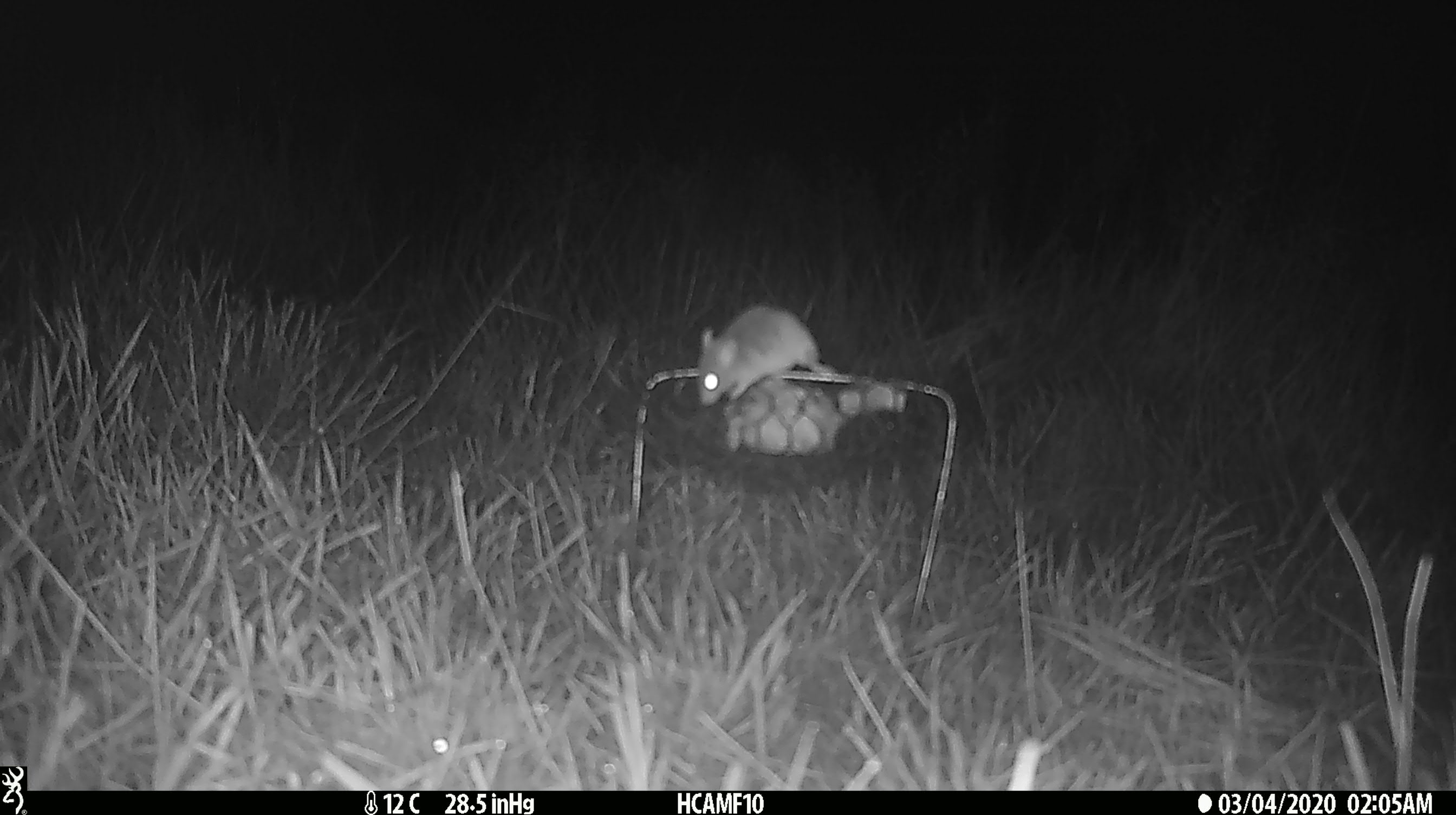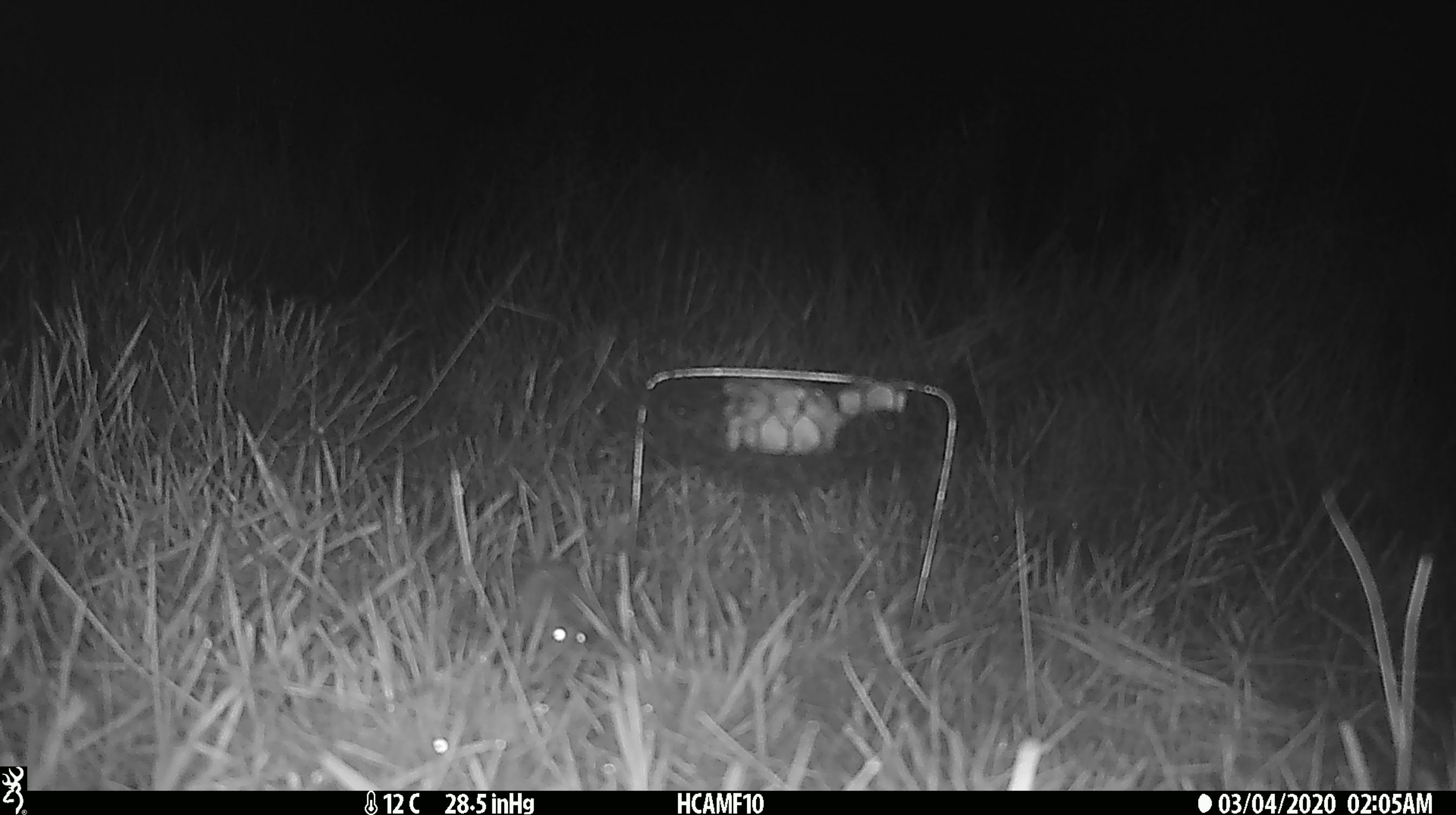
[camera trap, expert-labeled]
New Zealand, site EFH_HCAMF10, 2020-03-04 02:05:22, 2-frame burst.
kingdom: Animalia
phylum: Chordata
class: Mammalia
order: Rodentia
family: Muridae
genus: Mus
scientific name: Mus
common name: mouse